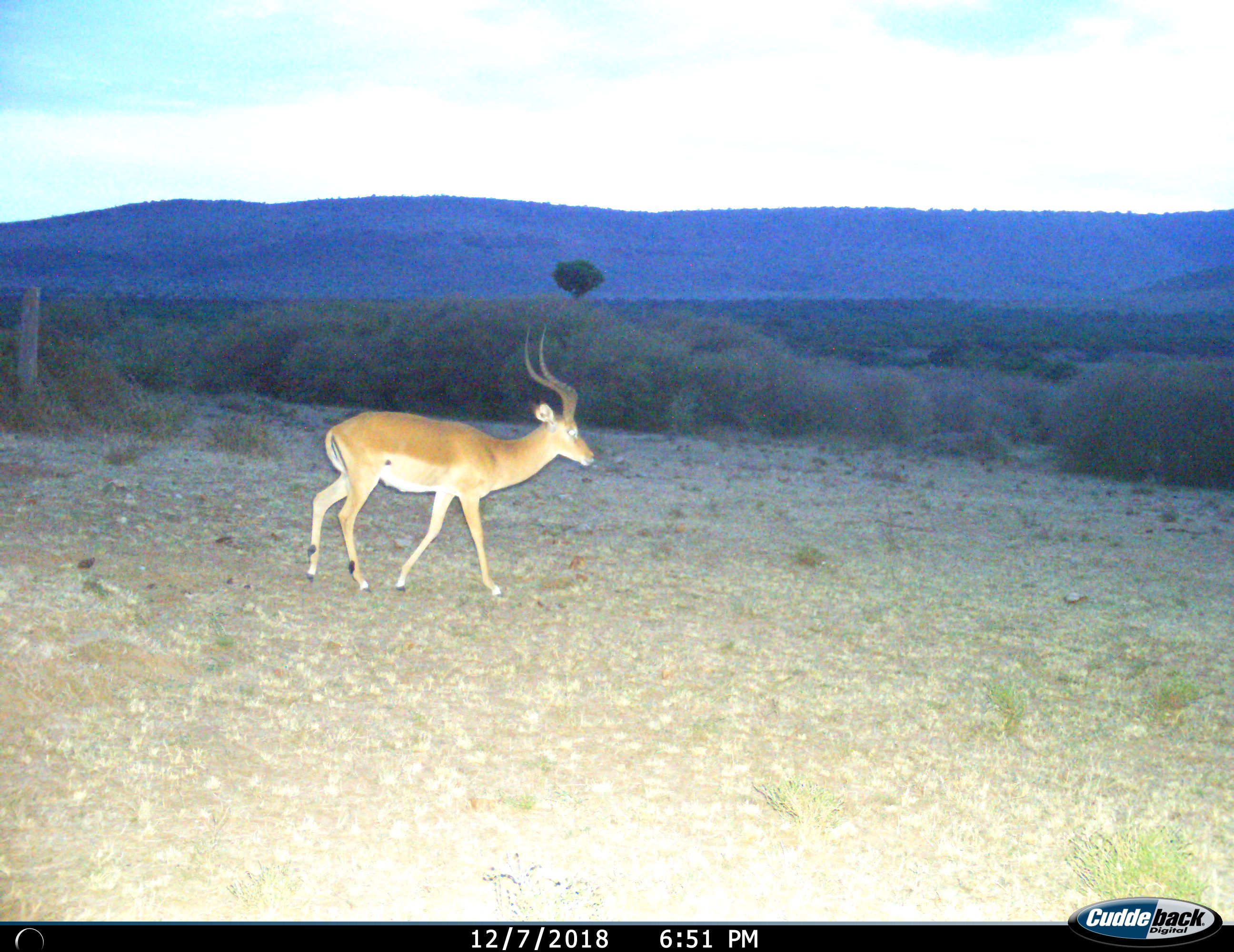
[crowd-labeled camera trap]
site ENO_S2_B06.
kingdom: Animalia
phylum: Chordata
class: Mammalia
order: Artiodactyla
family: Bovidae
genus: Aepyceros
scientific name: Aepyceros melampus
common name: impala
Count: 1.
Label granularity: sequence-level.